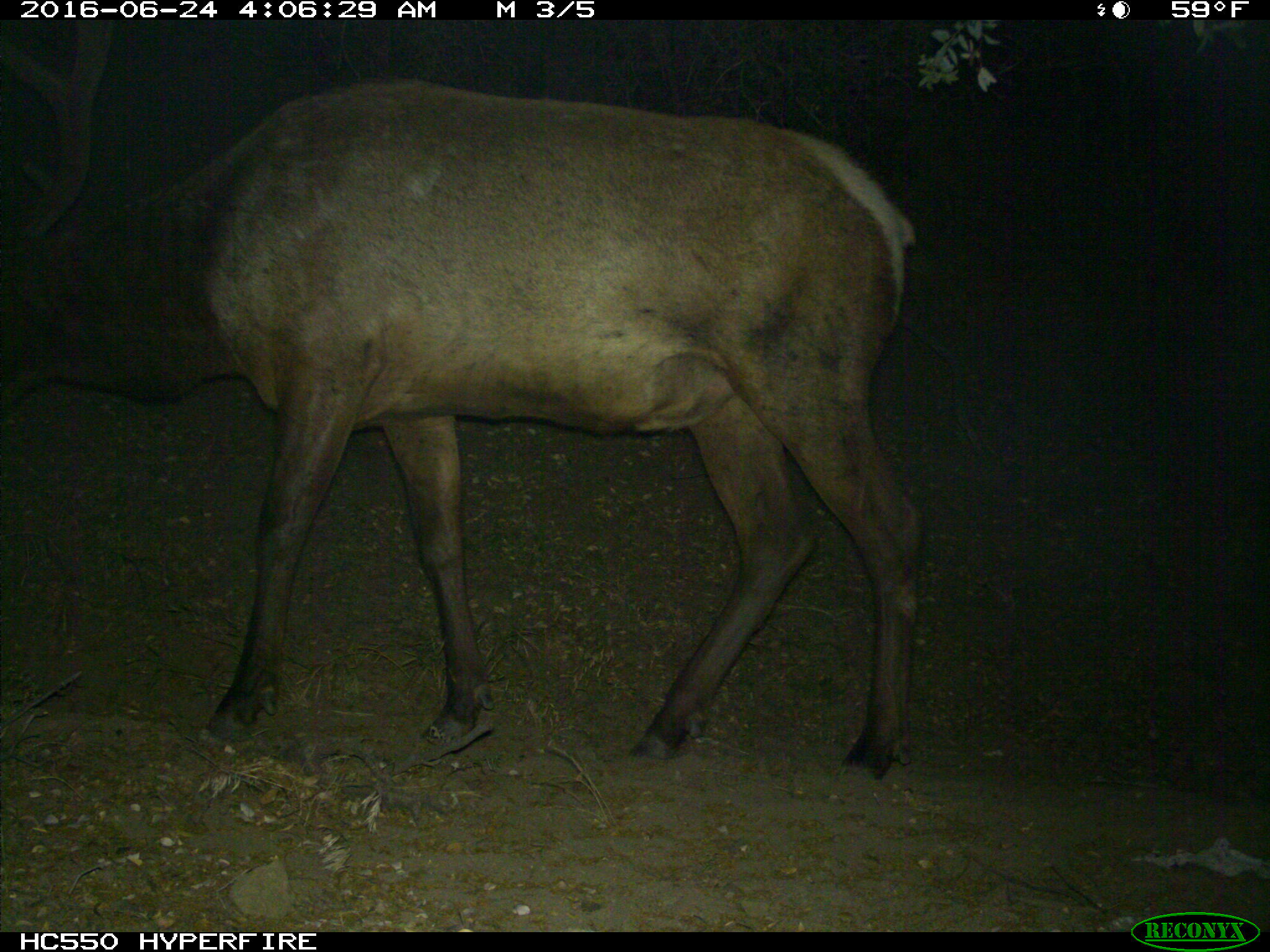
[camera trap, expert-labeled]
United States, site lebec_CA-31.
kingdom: Animalia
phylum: Chordata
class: Mammalia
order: Artiodactyla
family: Cervidae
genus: Cervus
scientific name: Cervus canadensis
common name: elk